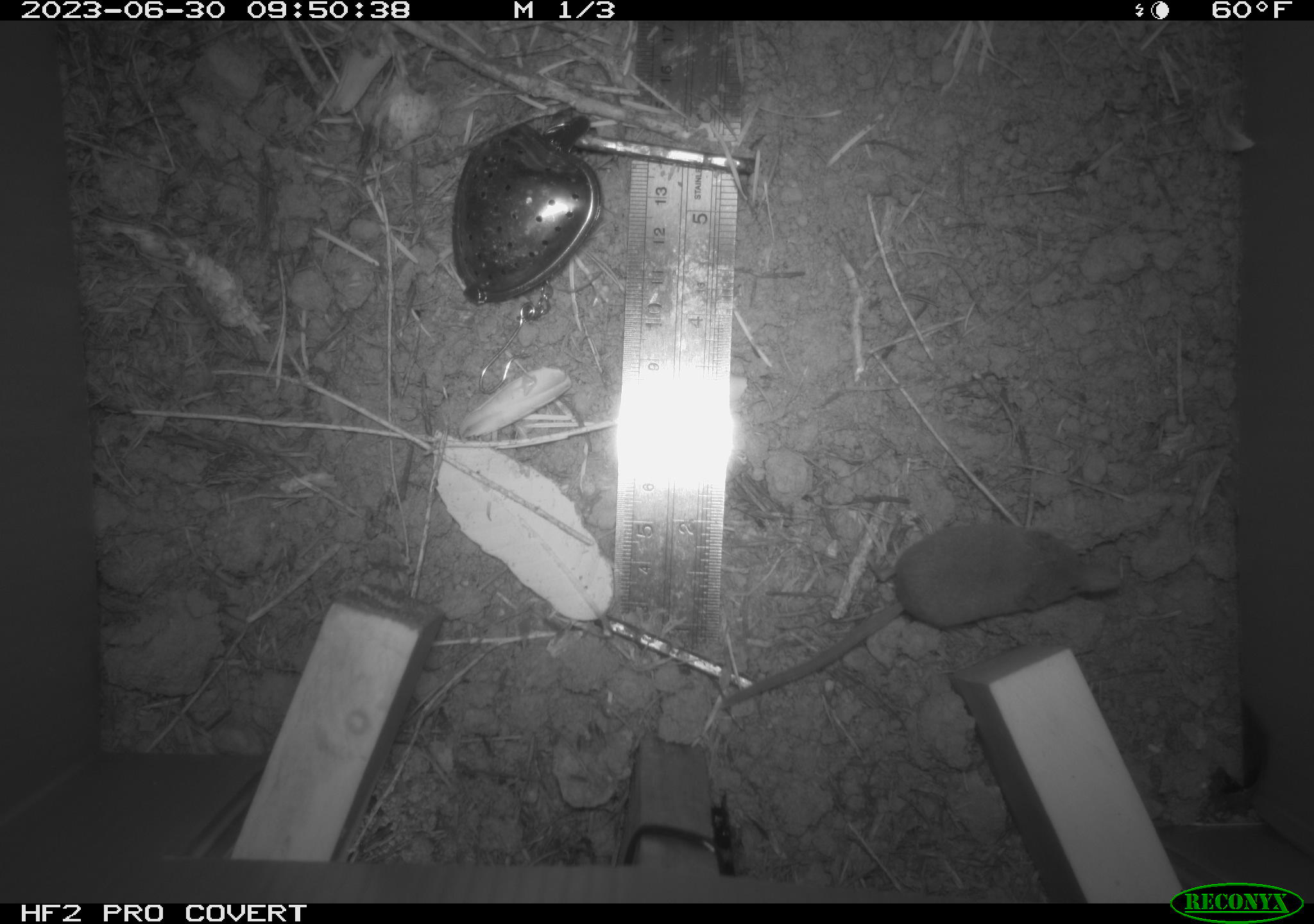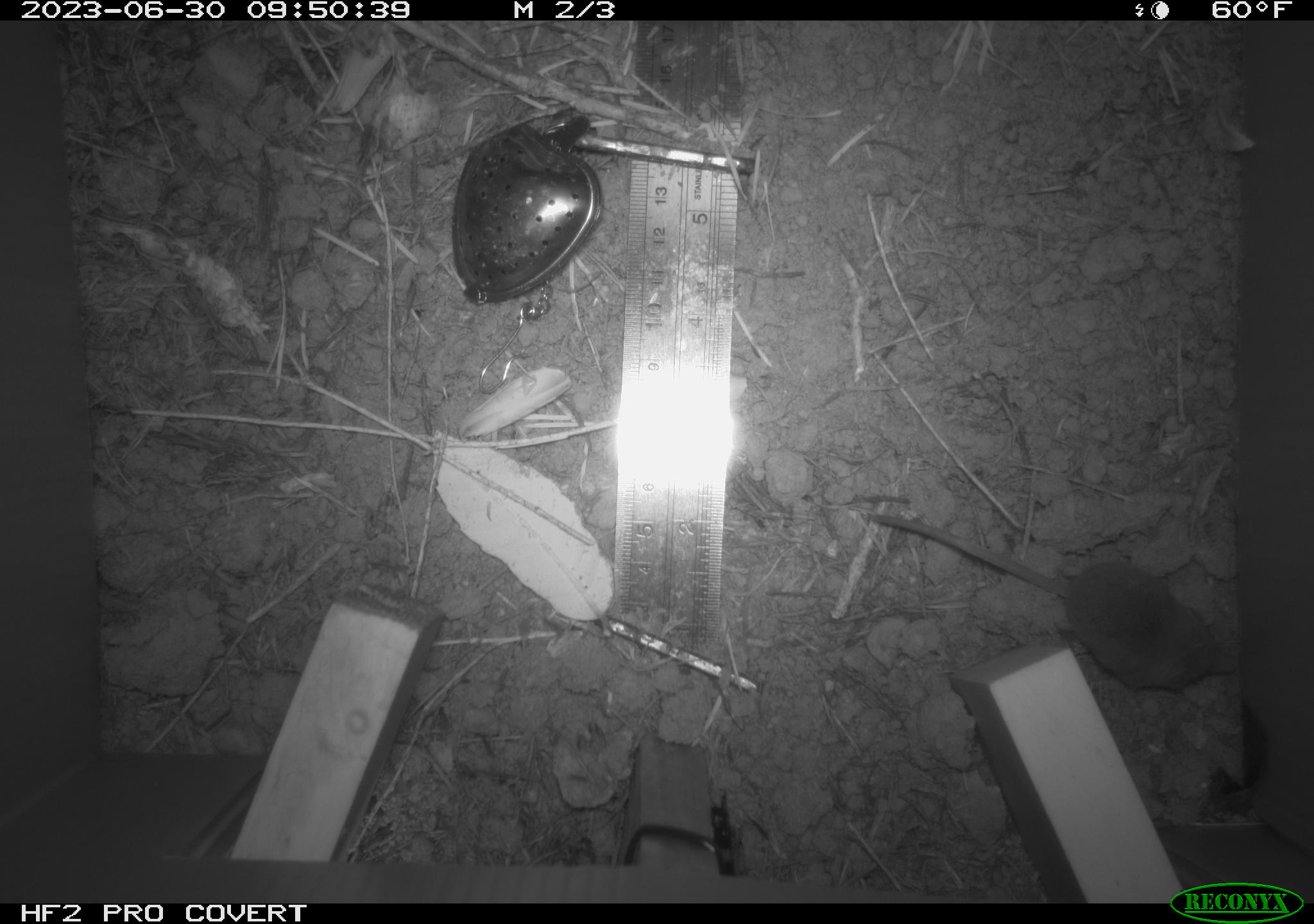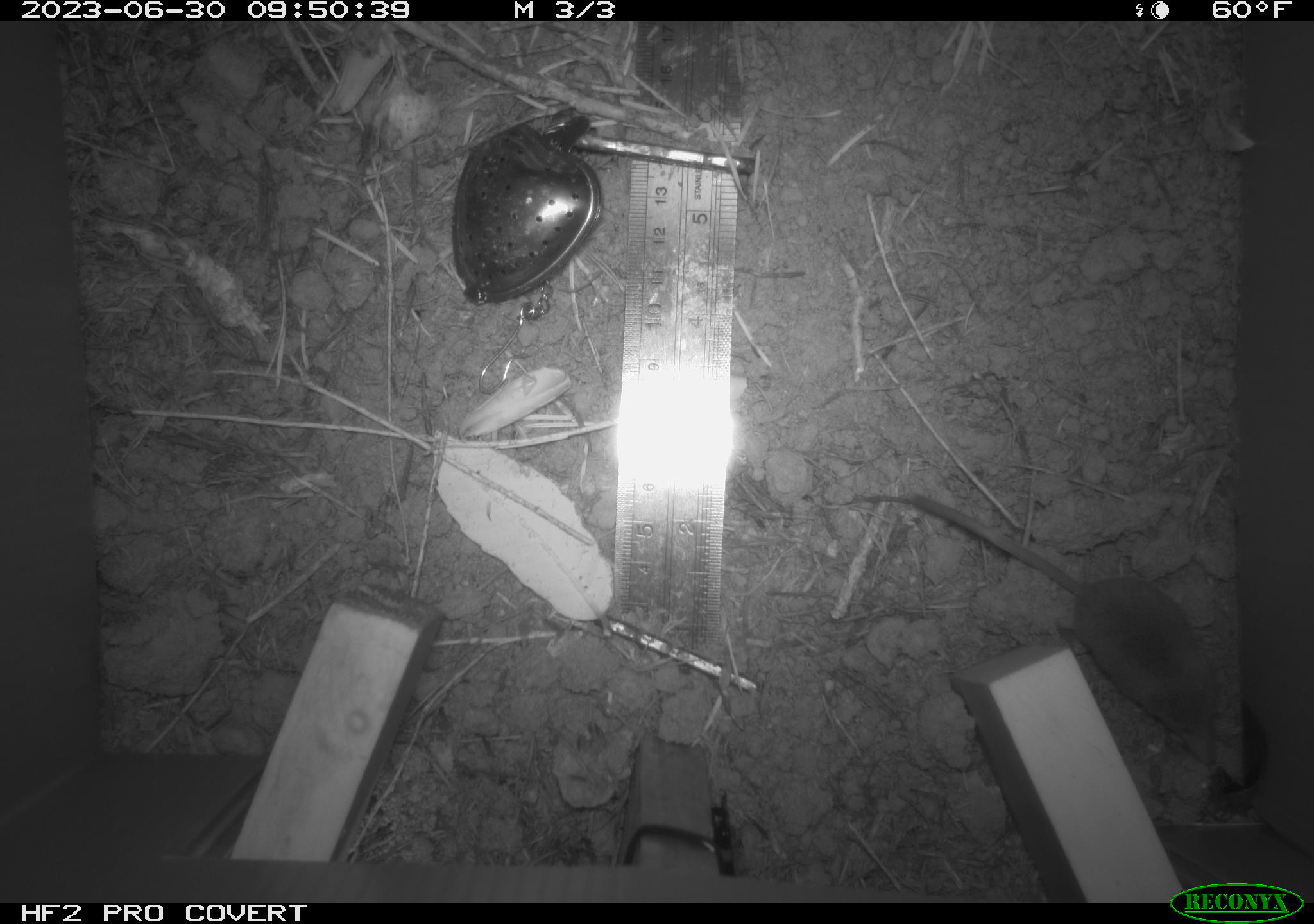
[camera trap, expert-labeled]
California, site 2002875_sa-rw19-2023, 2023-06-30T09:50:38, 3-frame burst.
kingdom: Animalia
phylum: Chordata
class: Mammalia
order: Eulipotyphla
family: Soricidae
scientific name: Soricidae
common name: shrews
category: soricidae family